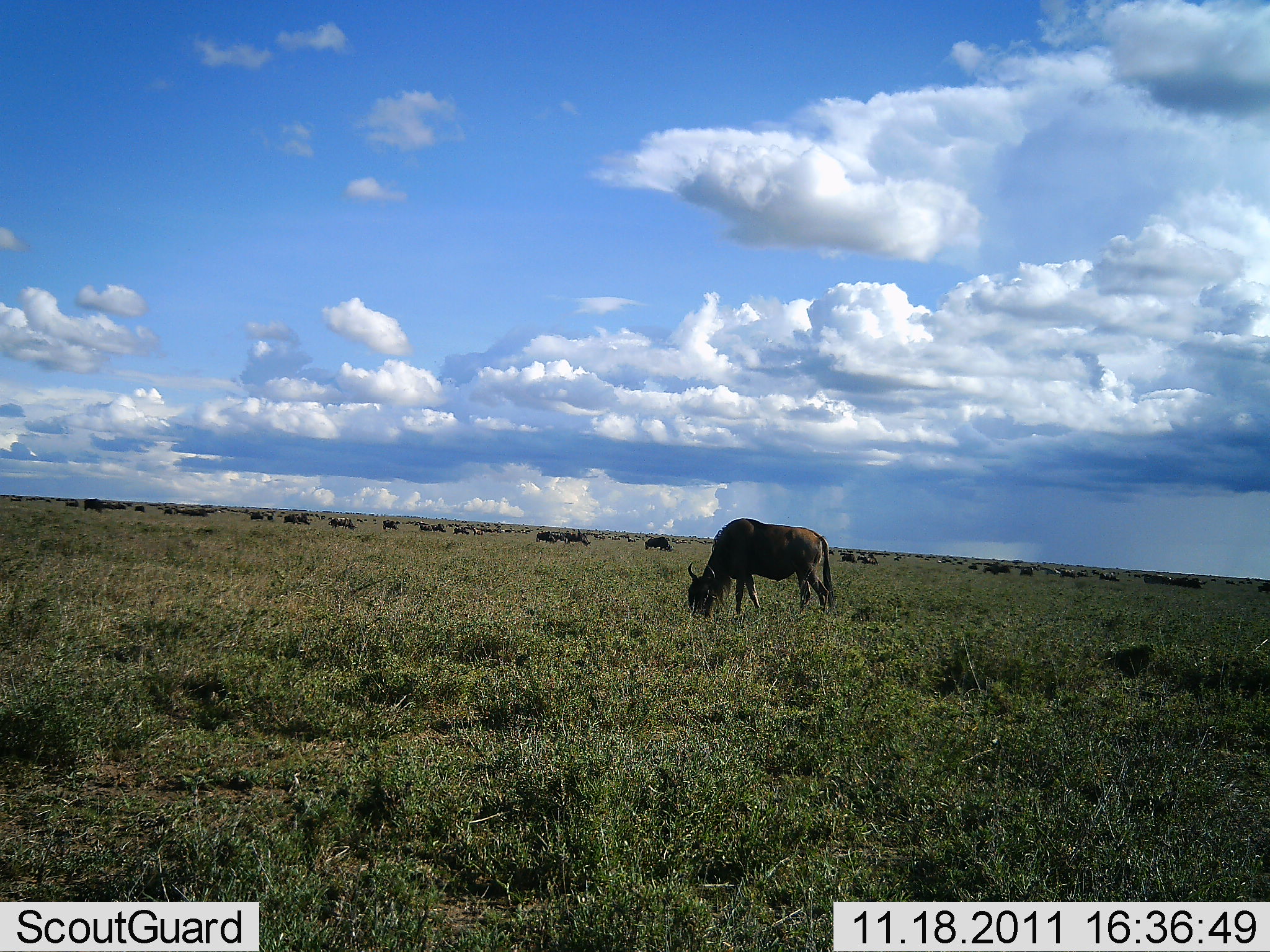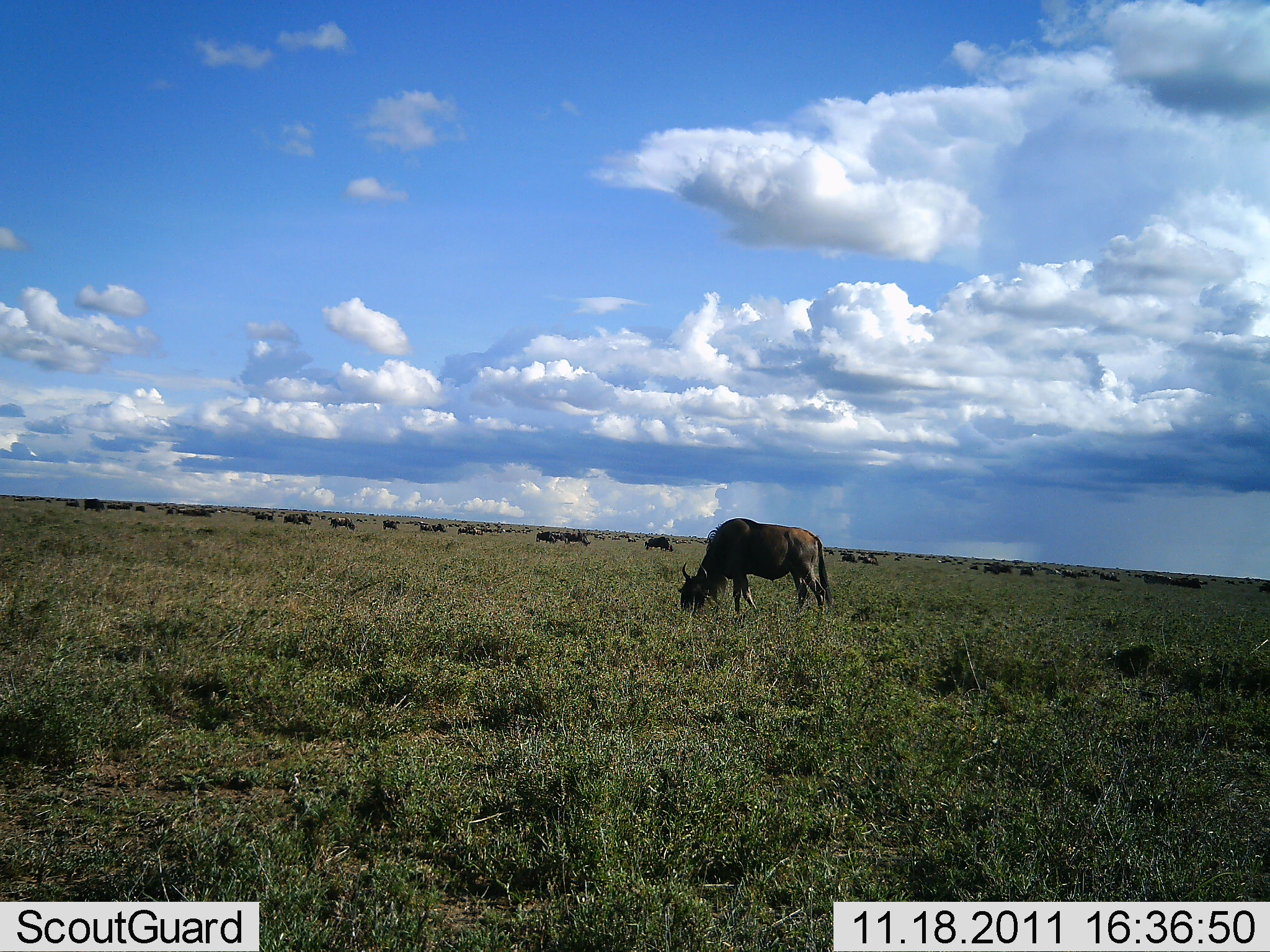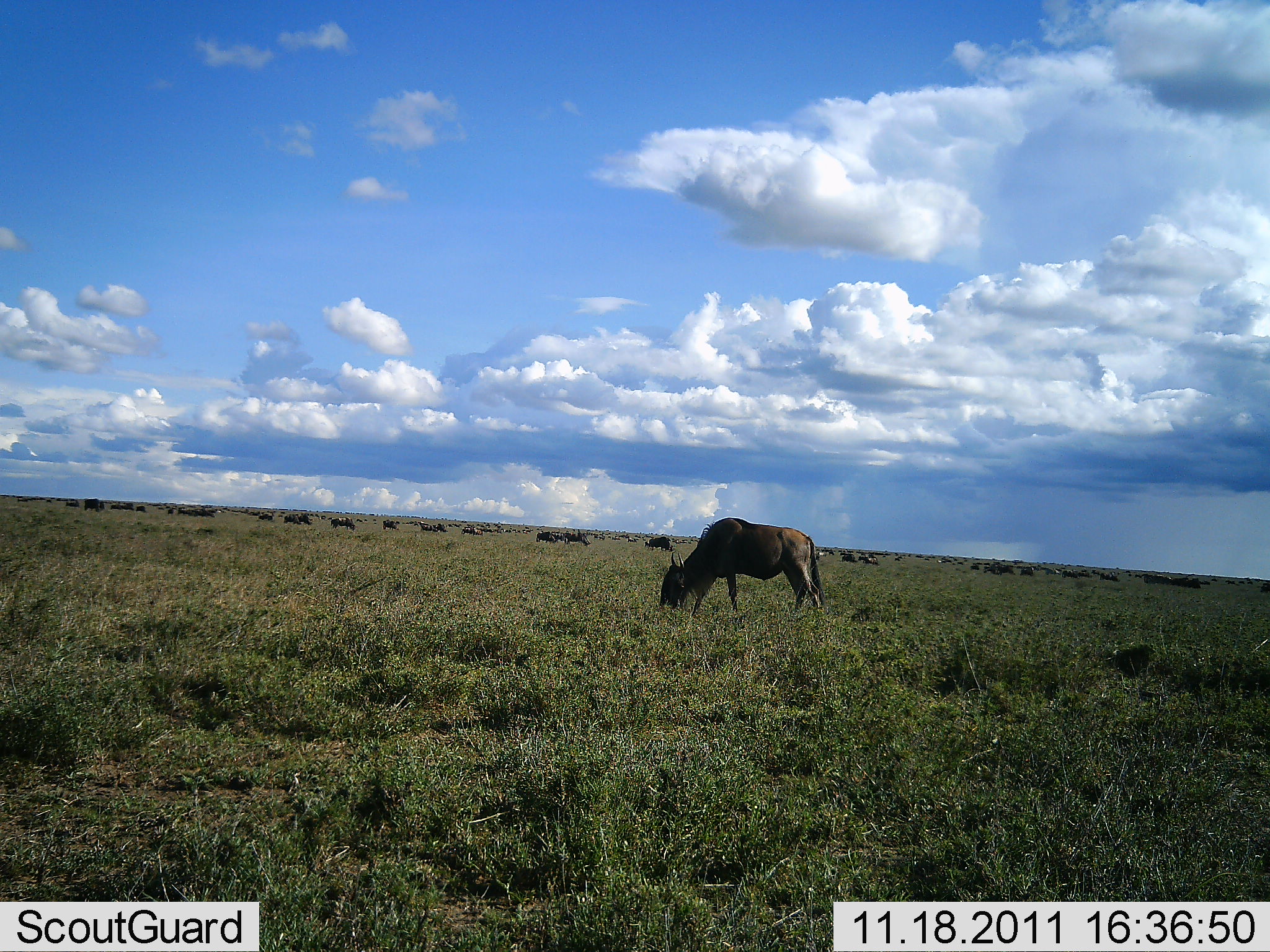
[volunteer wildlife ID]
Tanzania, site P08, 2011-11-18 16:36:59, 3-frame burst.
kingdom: Animalia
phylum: Chordata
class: Mammalia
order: Artiodactyla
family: Bovidae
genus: Connochaetes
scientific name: Connochaetes taurinus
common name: blue wildebeest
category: wildebeest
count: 11-50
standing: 54%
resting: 8%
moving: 15%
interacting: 0%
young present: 0%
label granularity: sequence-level